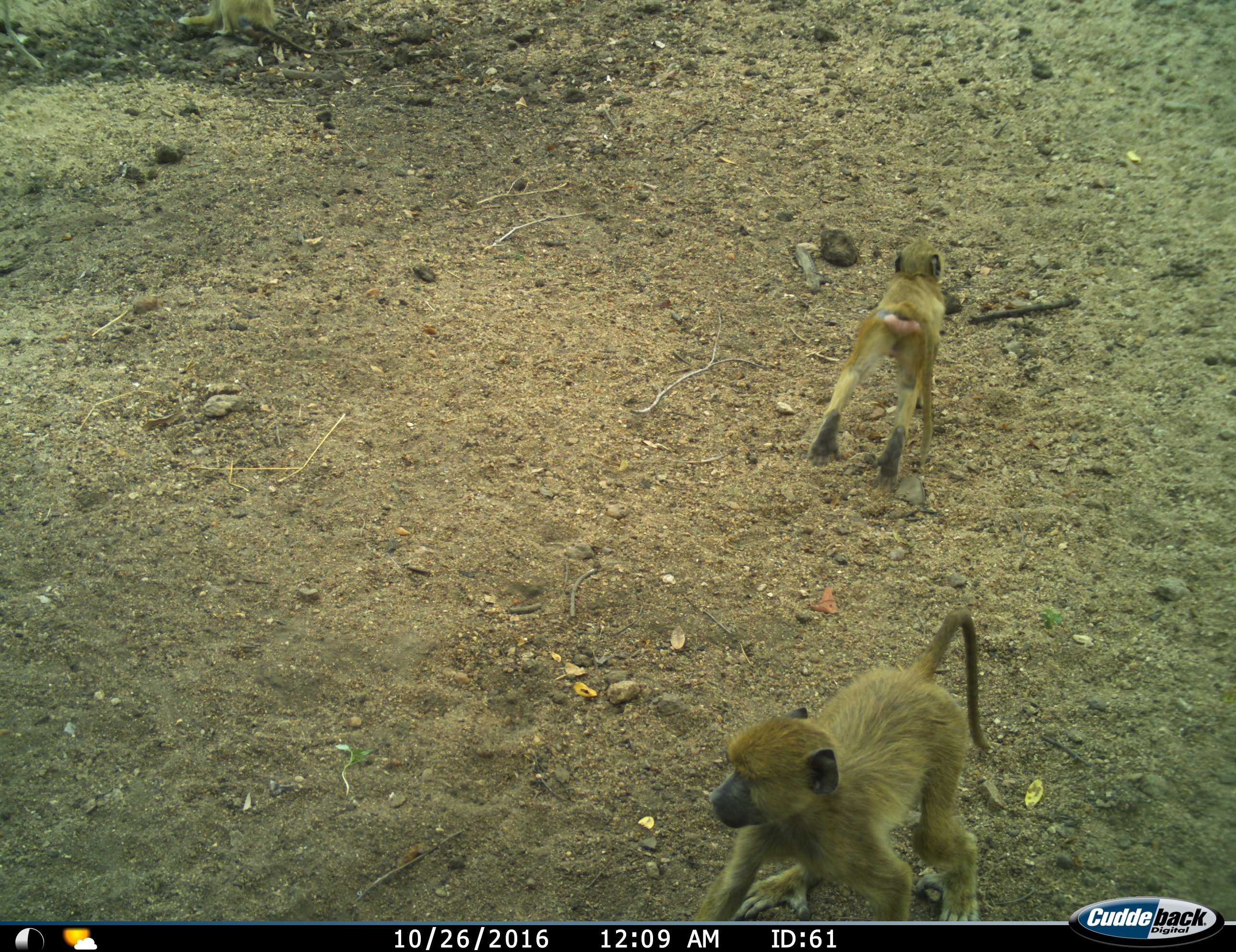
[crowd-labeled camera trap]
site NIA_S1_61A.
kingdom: Animalia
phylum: Chordata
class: Mammalia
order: Primates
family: Cercopithecidae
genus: Papio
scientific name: Papio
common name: baboon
Baboon (Papio), count 2. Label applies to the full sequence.